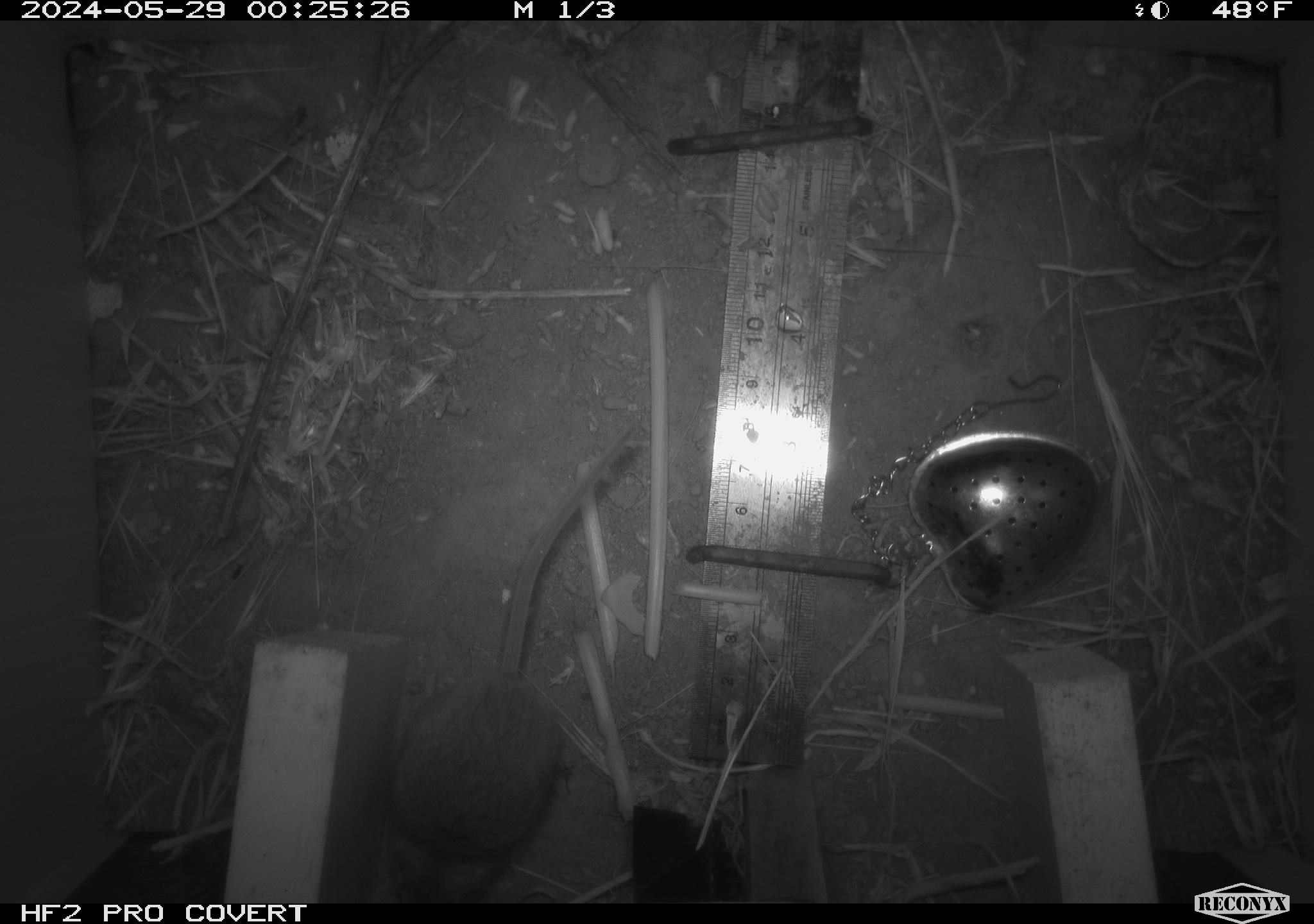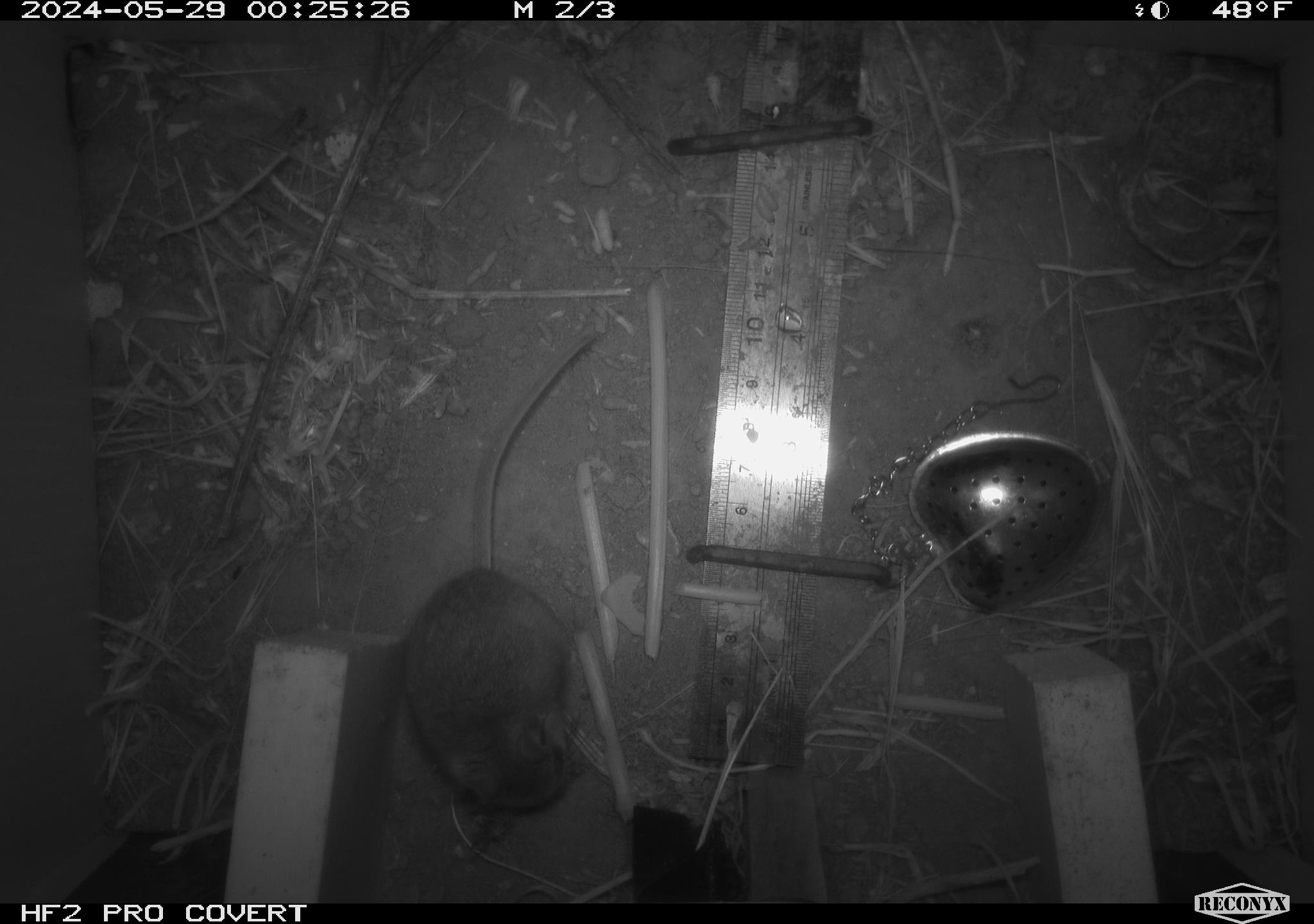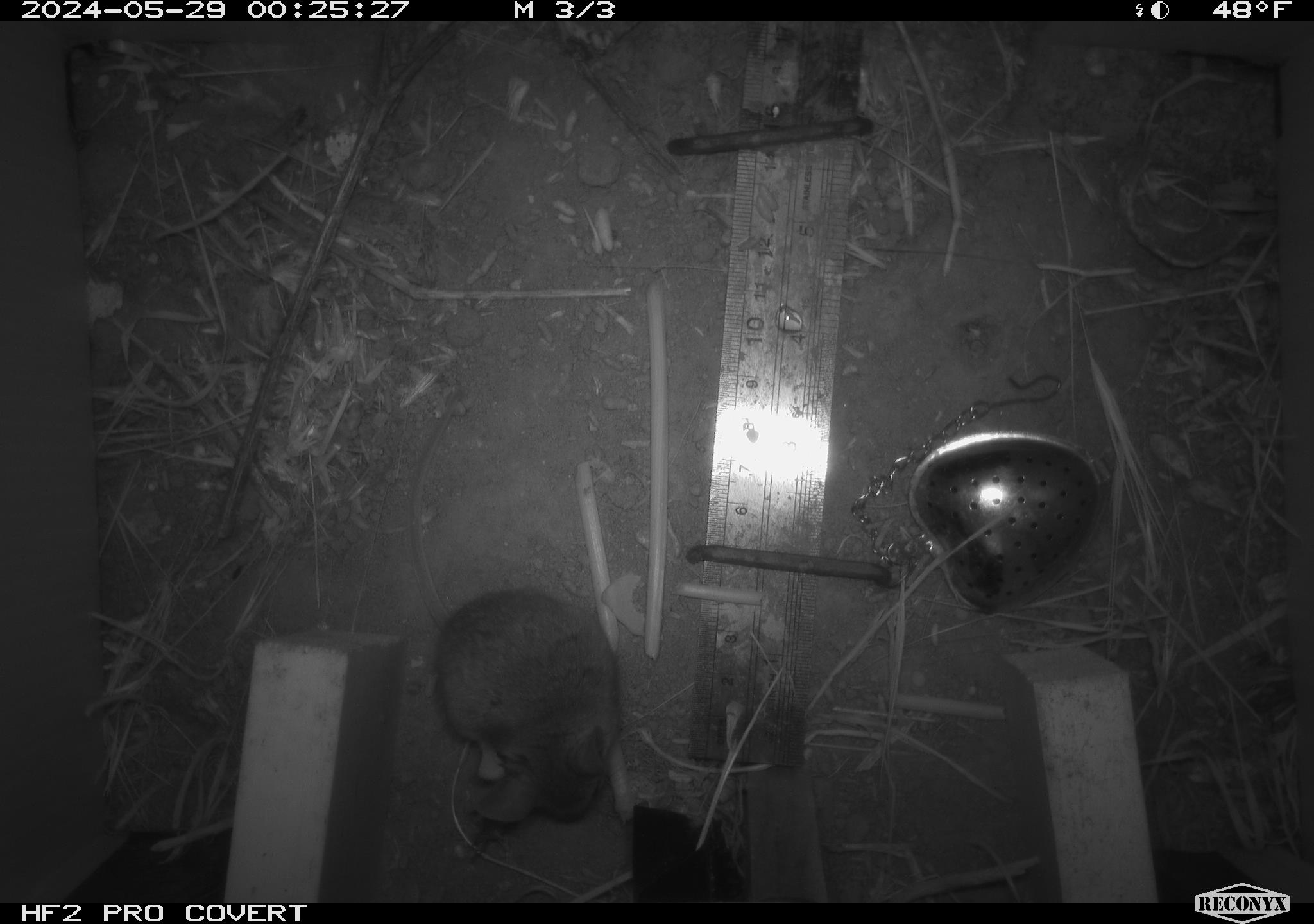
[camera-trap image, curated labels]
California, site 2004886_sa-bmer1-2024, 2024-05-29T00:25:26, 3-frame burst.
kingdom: Animalia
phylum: Chordata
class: Mammalia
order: Rodentia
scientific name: Rodentia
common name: mouse species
Mouse species (Rodentia).